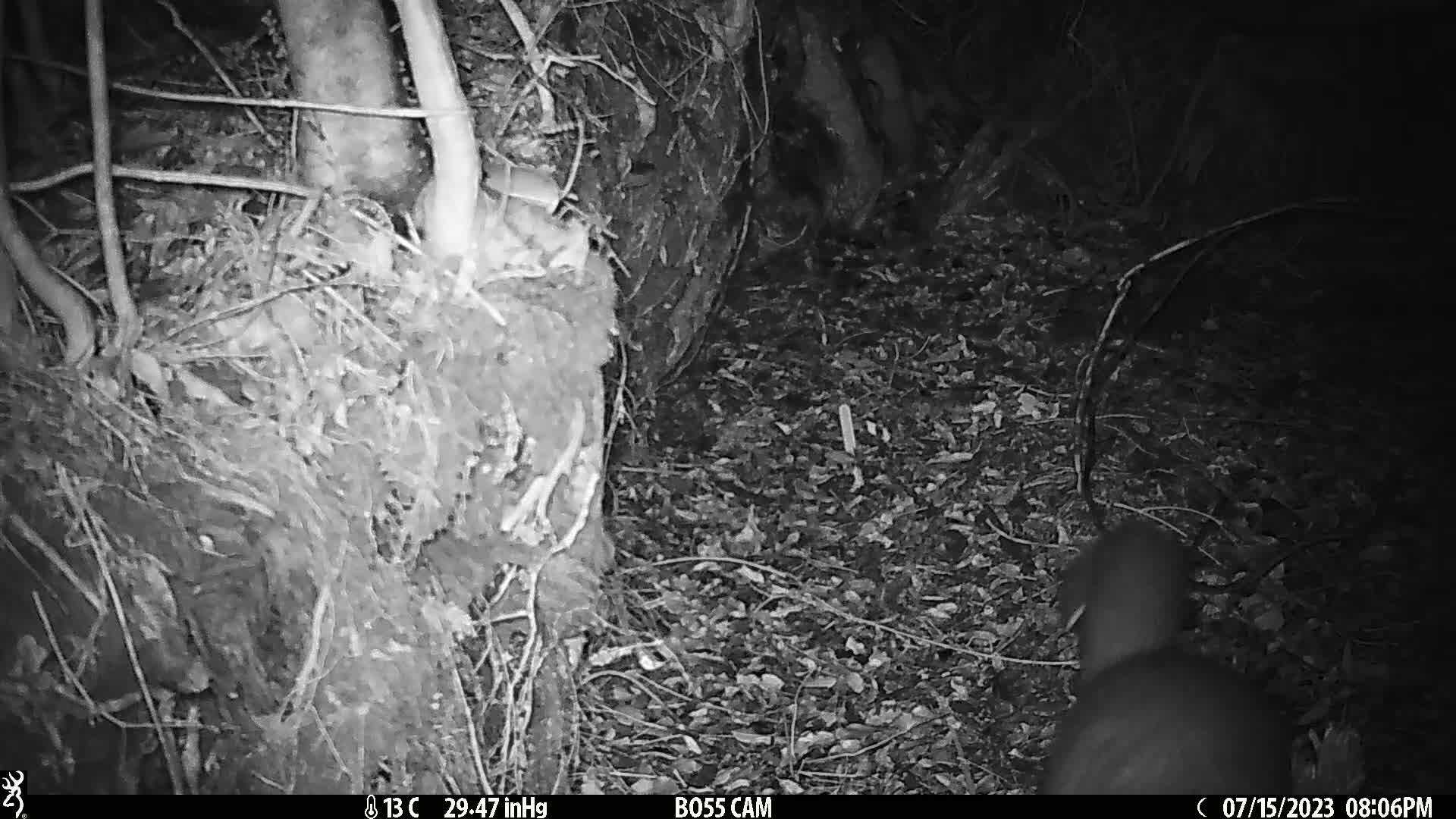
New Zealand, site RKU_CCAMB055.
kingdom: Animalia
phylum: Chordata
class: Mammalia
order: Diprotodontia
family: Phalangeridae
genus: Trichosurus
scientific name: Trichosurus vulpecula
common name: common brushtail possum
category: possum